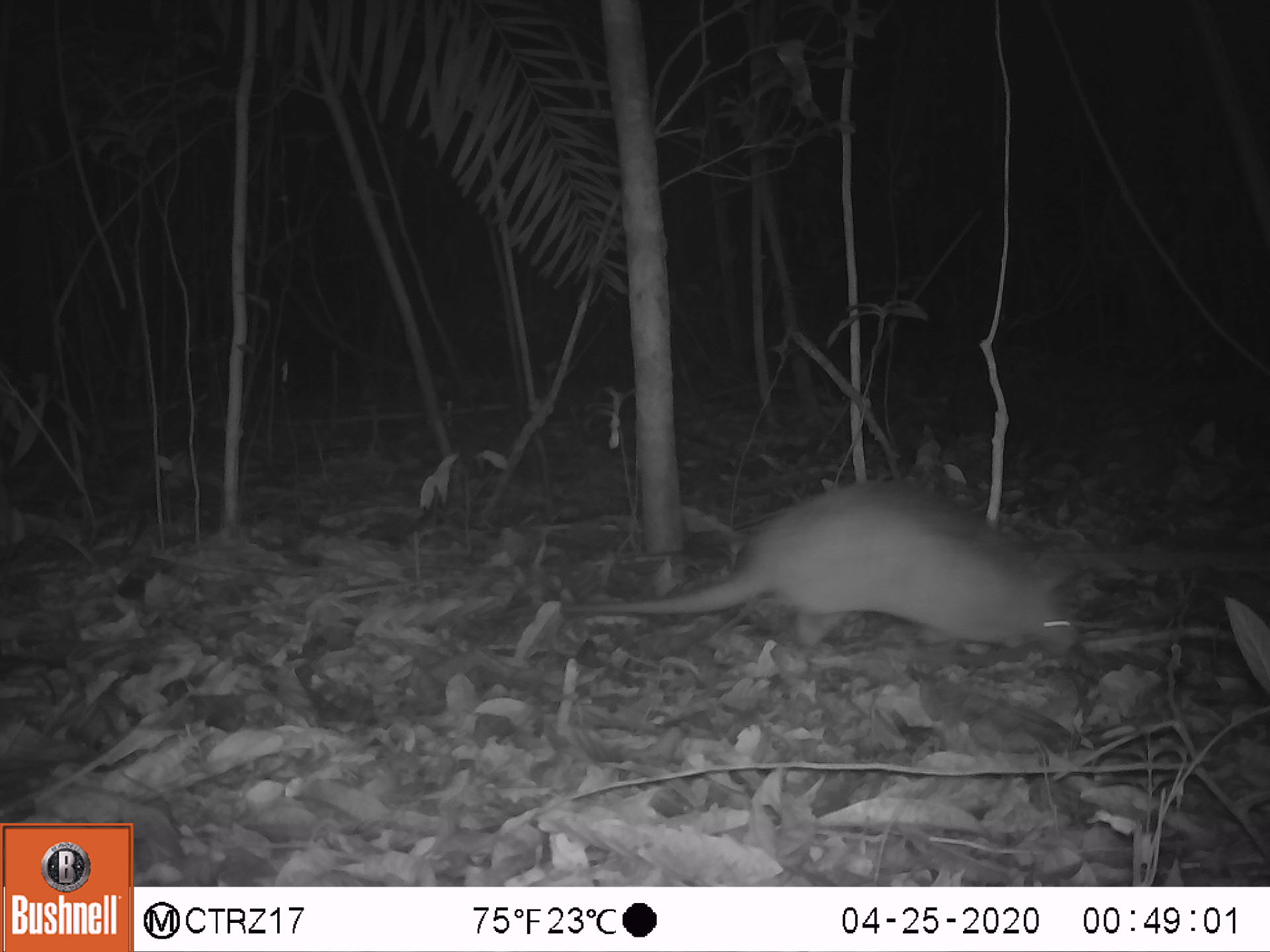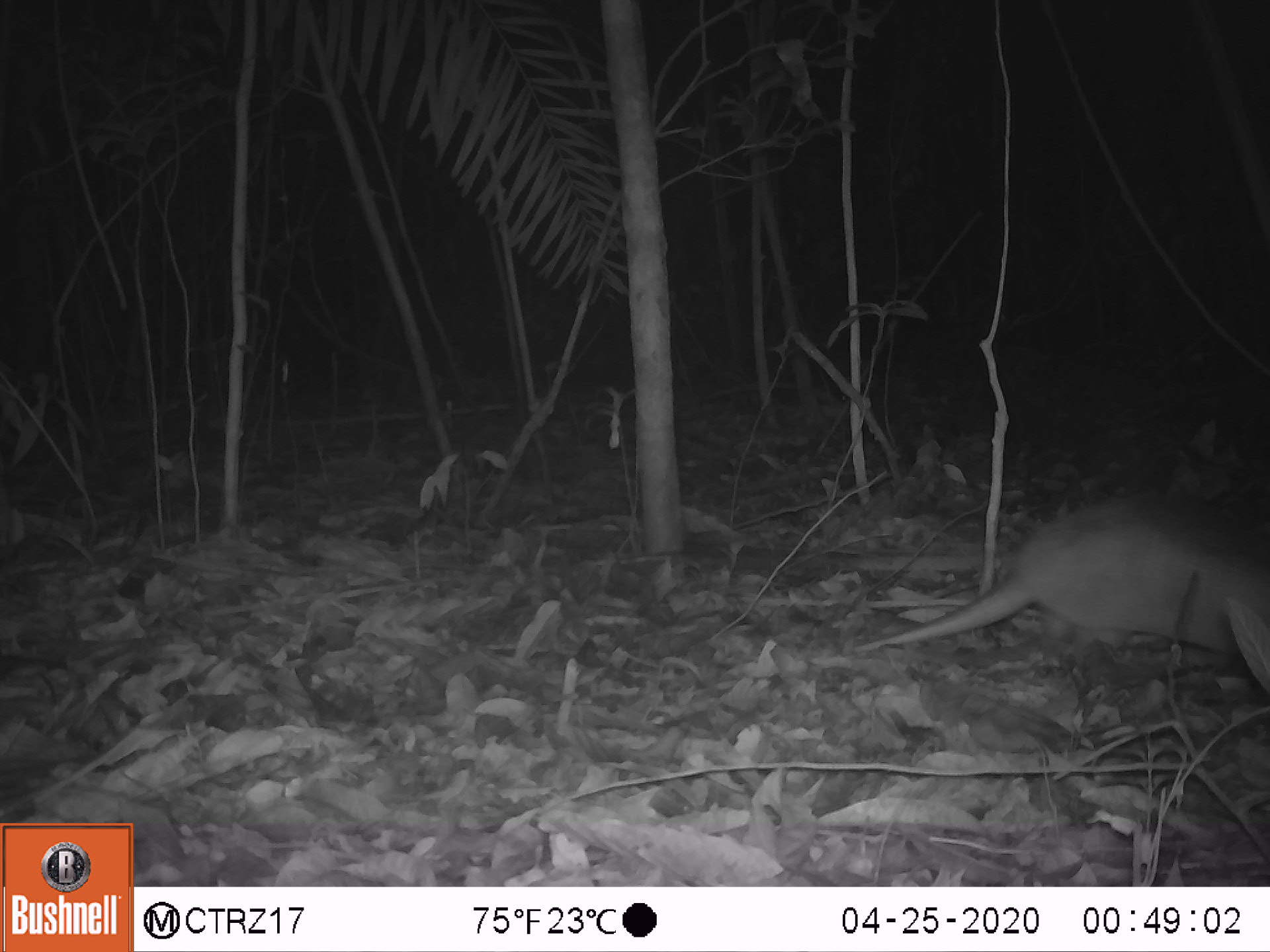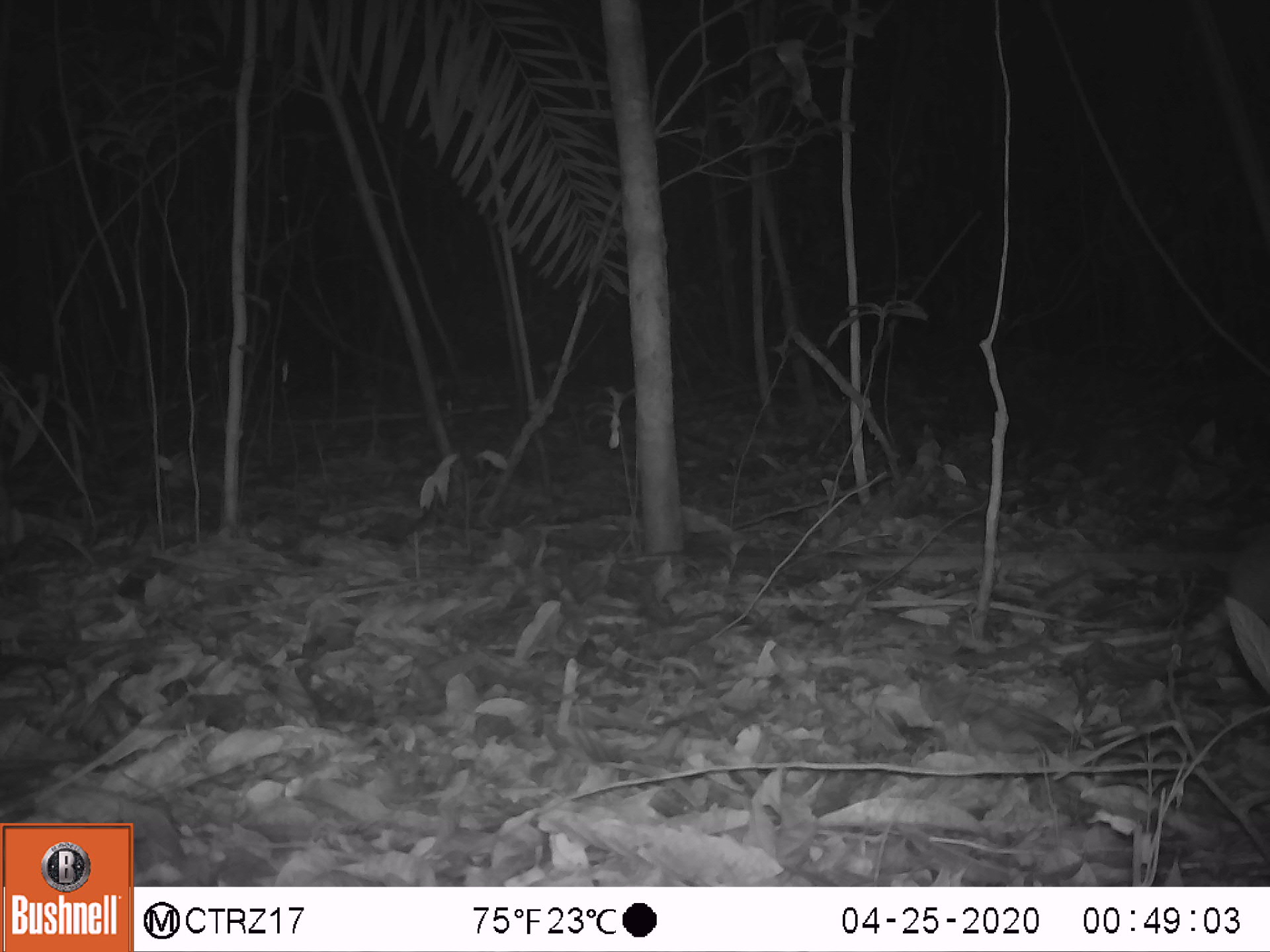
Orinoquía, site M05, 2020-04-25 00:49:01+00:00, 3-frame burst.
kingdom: Animalia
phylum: Chordata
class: Mammalia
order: Cingulata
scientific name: Cingulata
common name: armadillo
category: unknown armadillo